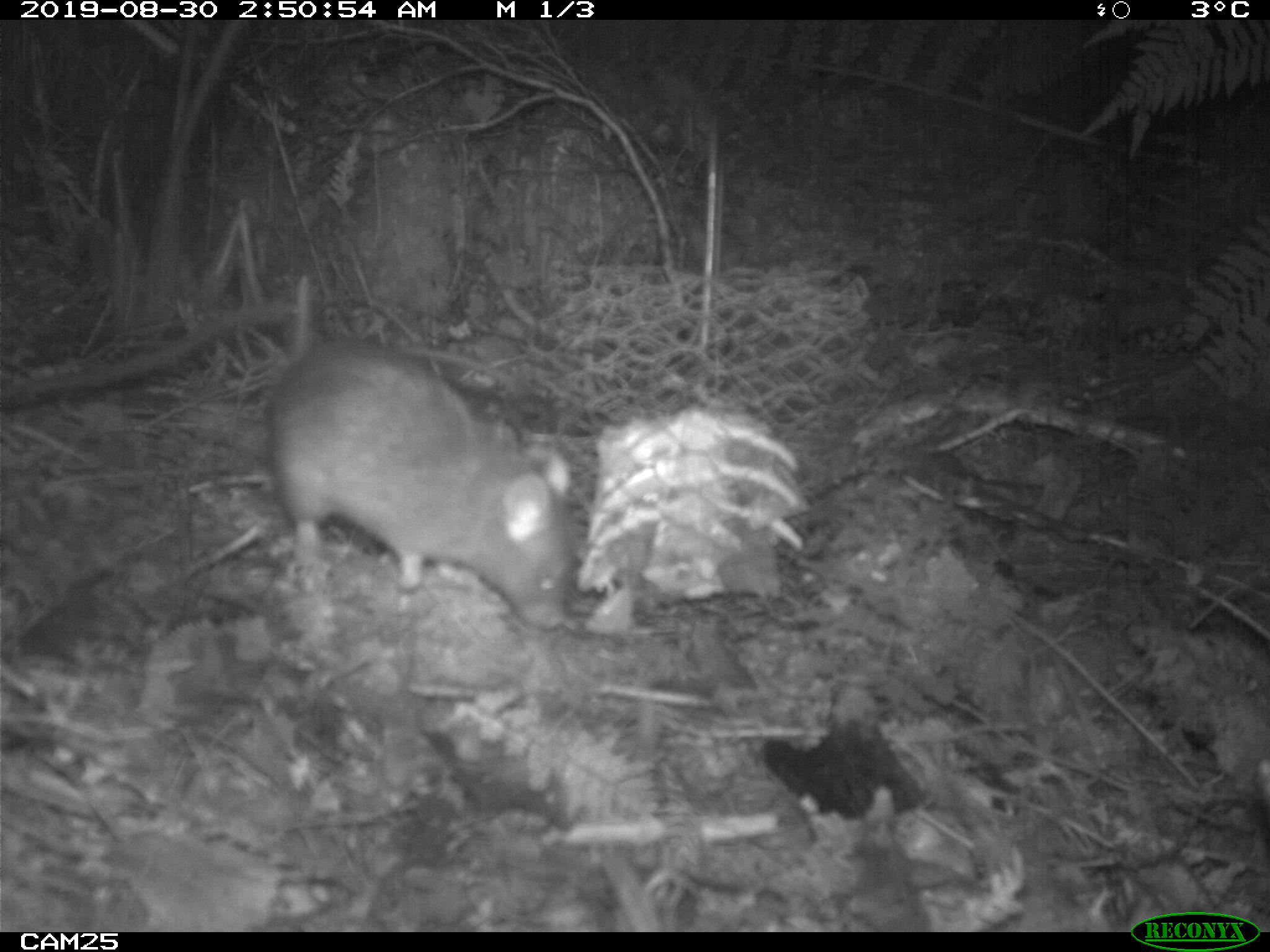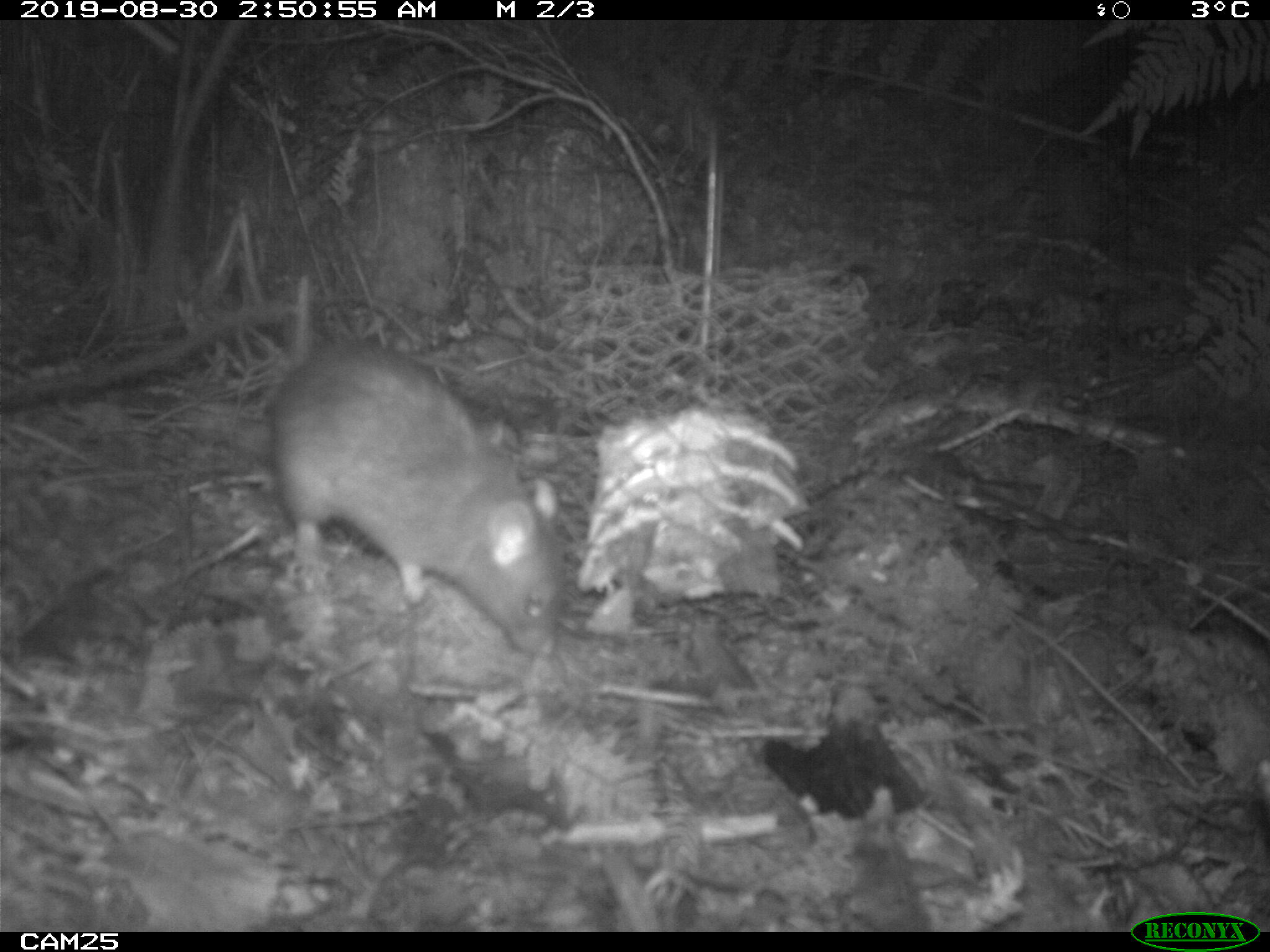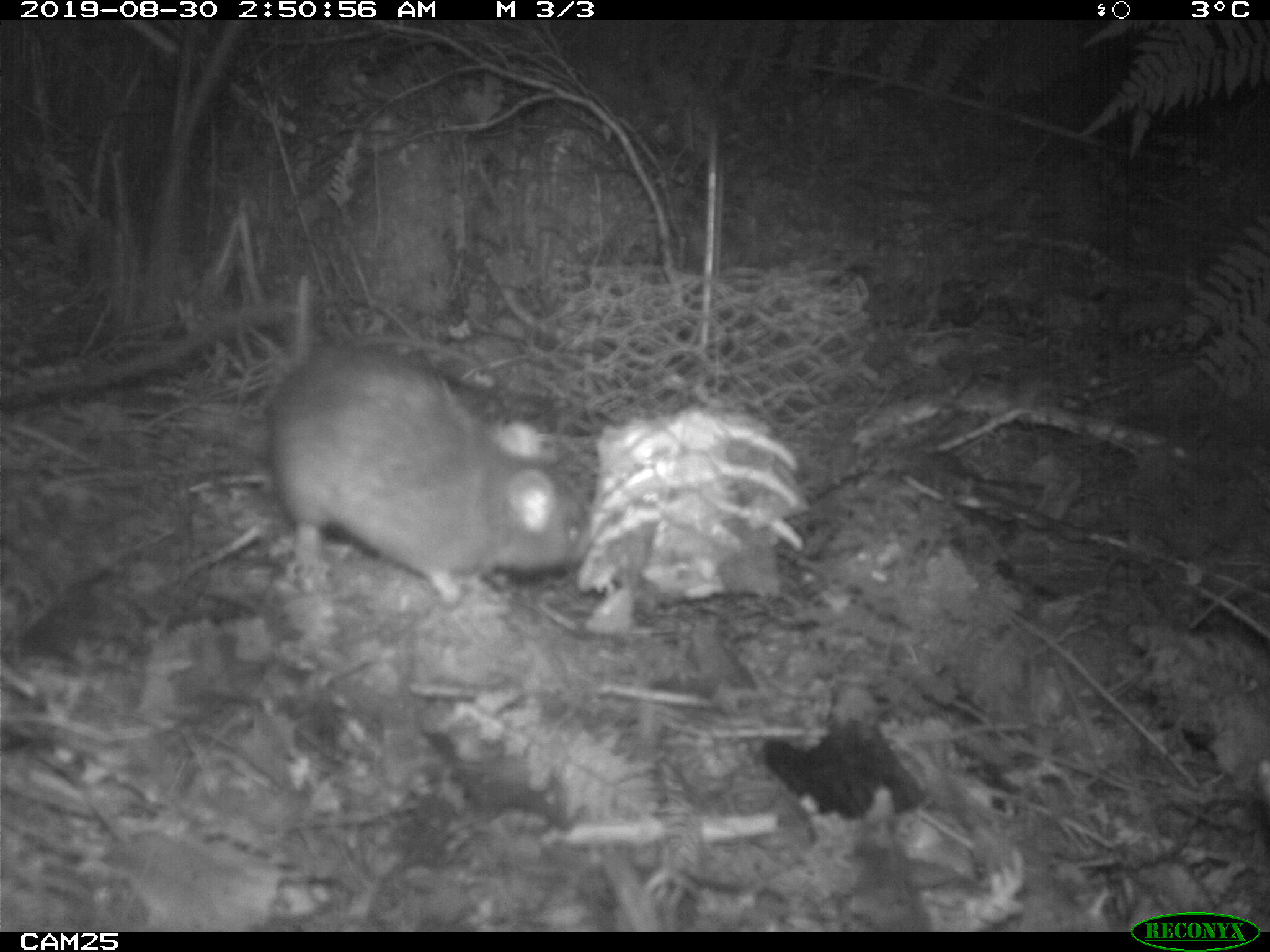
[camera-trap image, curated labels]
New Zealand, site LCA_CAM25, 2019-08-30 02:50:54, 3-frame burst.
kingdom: Animalia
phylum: Chordata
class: Mammalia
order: Rodentia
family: Muridae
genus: Rattus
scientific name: Rattus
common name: rat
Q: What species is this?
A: Rat (Rattus).